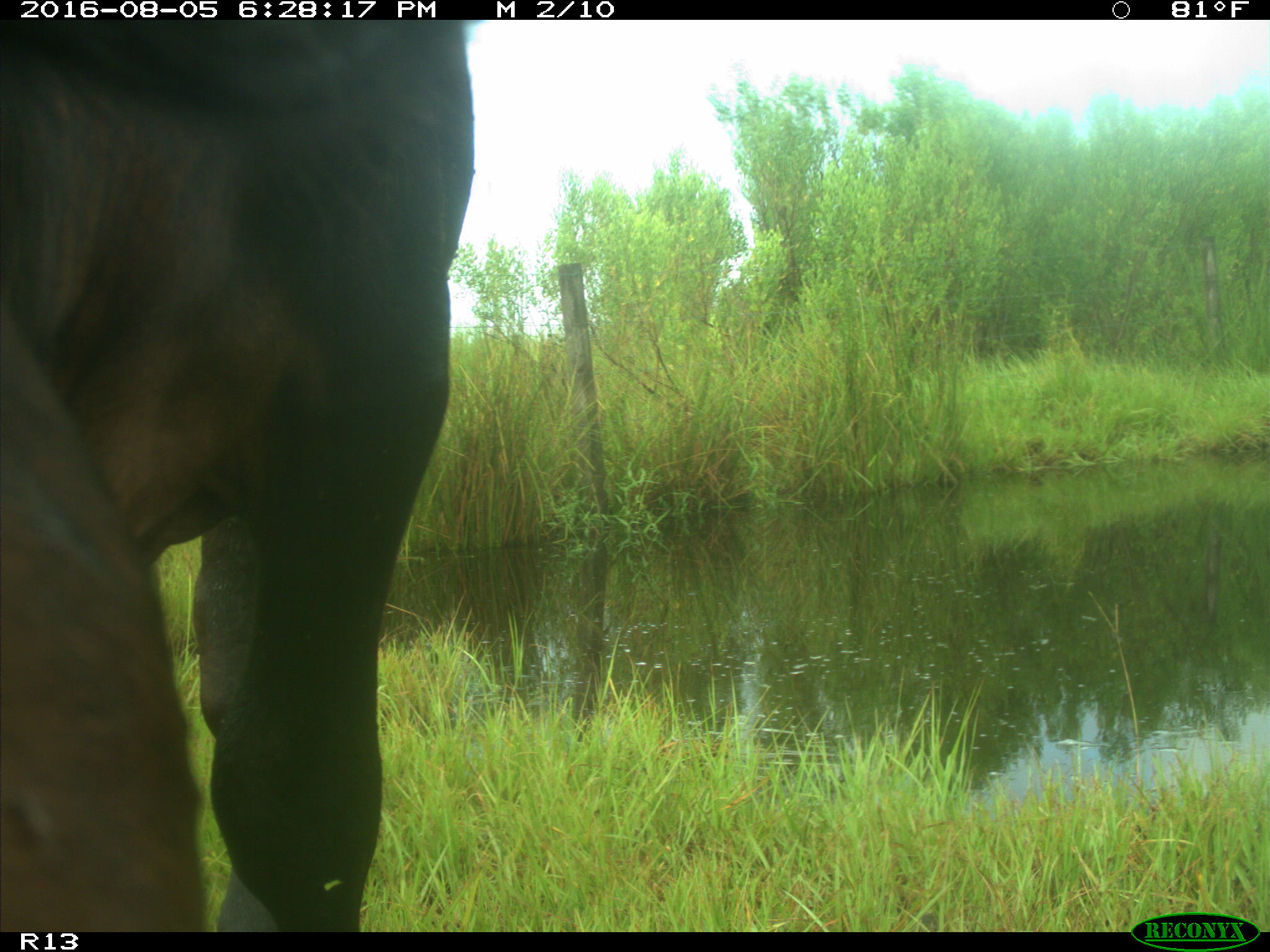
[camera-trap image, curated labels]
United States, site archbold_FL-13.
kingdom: Animalia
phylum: Chordata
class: Mammalia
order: Artiodactyla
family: Bovidae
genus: Bos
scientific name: Bos taurus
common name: domestic cow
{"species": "Bos taurus (domestic cow)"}